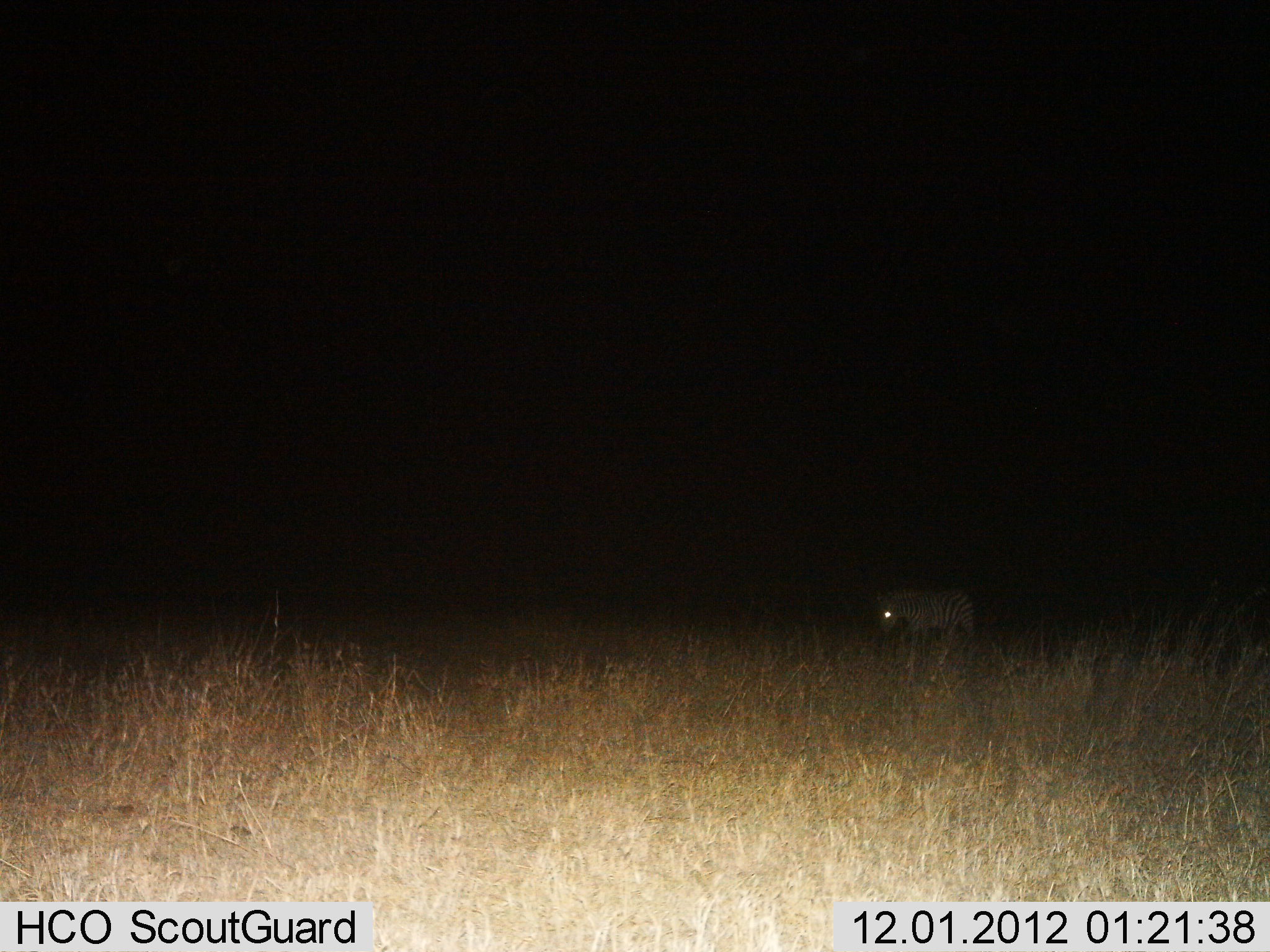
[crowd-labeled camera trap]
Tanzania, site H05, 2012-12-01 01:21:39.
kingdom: Animalia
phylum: Chordata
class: Mammalia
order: Perissodactyla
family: Equidae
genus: Equus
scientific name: Equus quagga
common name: plains zebra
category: zebra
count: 1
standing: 90%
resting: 0%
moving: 10%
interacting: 0%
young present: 0%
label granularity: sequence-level